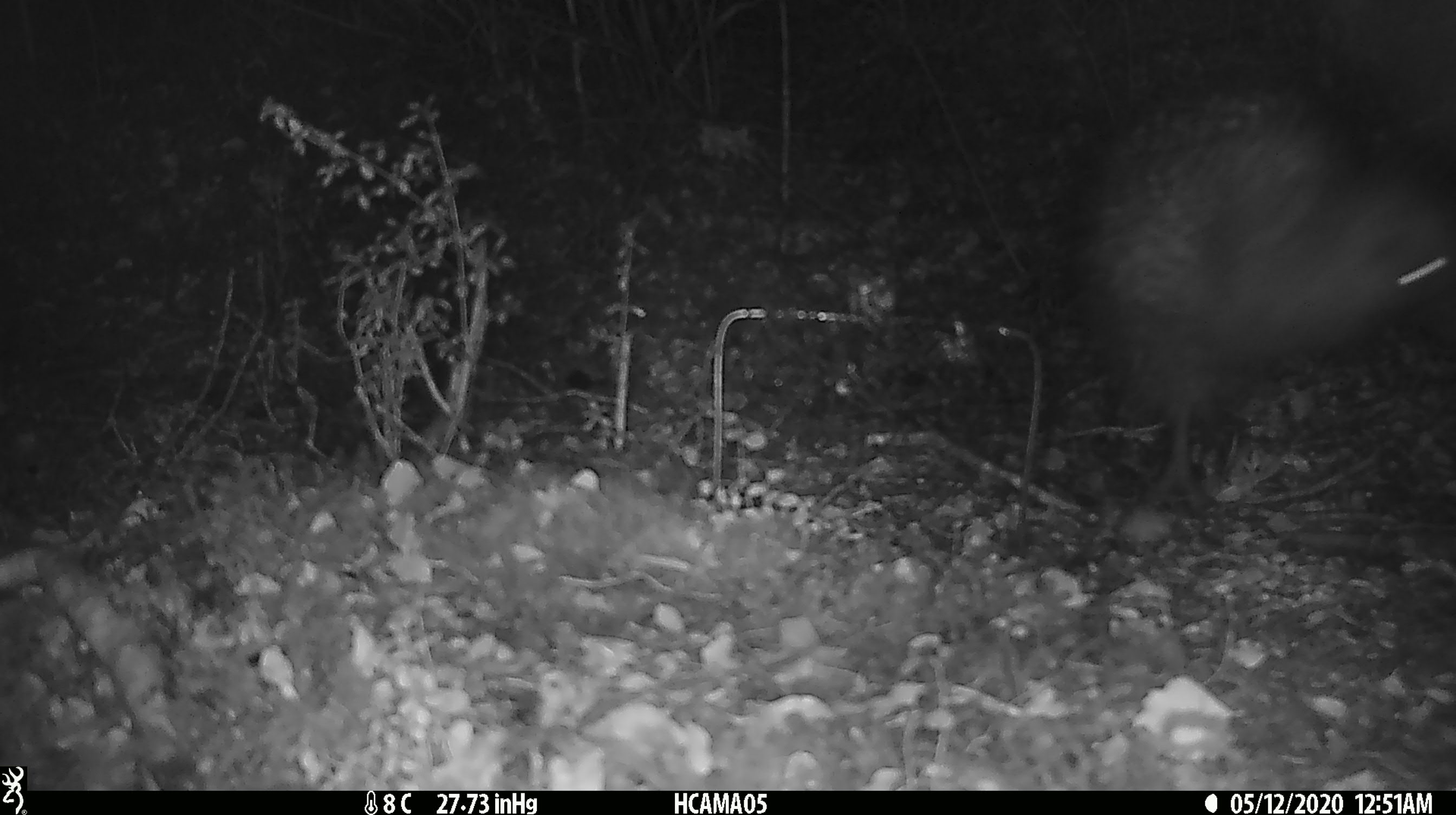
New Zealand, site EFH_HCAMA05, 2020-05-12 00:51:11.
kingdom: Animalia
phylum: Chordata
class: Aves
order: Apterygiformes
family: Apterygidae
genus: Apteryx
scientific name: Apteryx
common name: kiwi